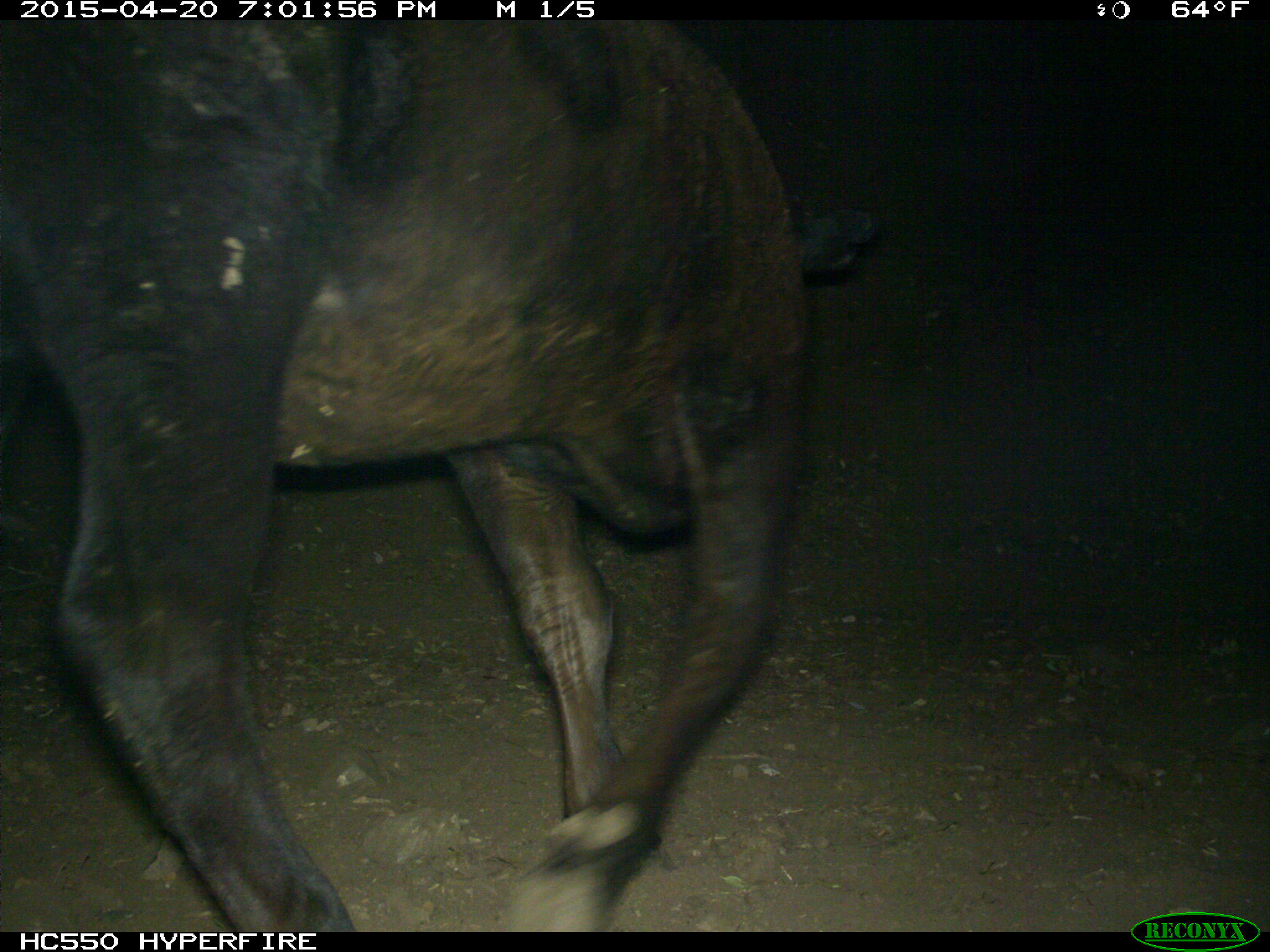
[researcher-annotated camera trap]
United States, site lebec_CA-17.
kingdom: Animalia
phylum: Chordata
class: Mammalia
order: Artiodactyla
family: Bovidae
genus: Bos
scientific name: Bos taurus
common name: domestic cow